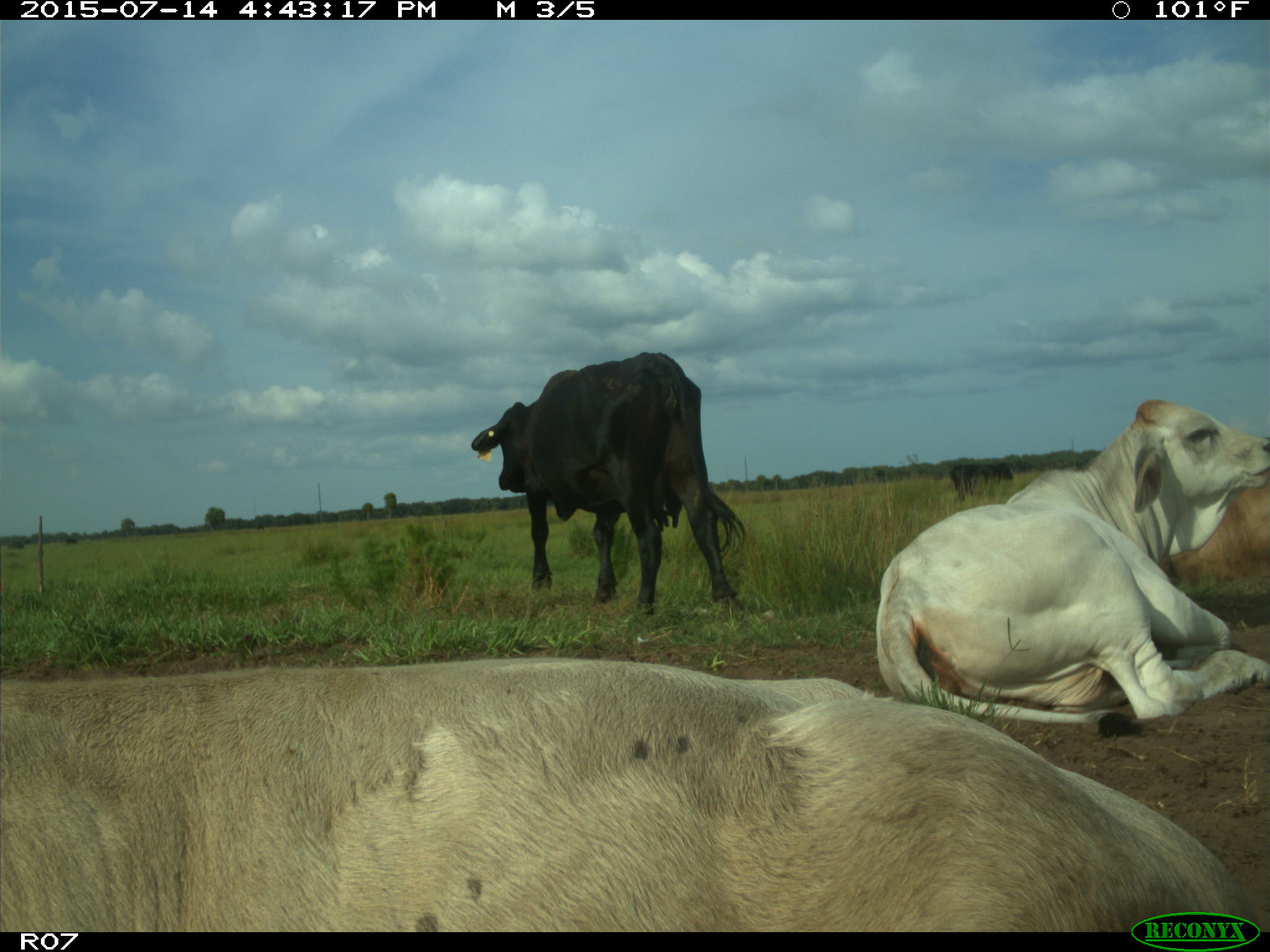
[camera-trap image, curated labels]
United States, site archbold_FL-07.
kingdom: Animalia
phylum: Chordata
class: Mammalia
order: Artiodactyla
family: Bovidae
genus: Bos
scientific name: Bos taurus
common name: domestic cow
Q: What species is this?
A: Bos taurus (domestic cow).